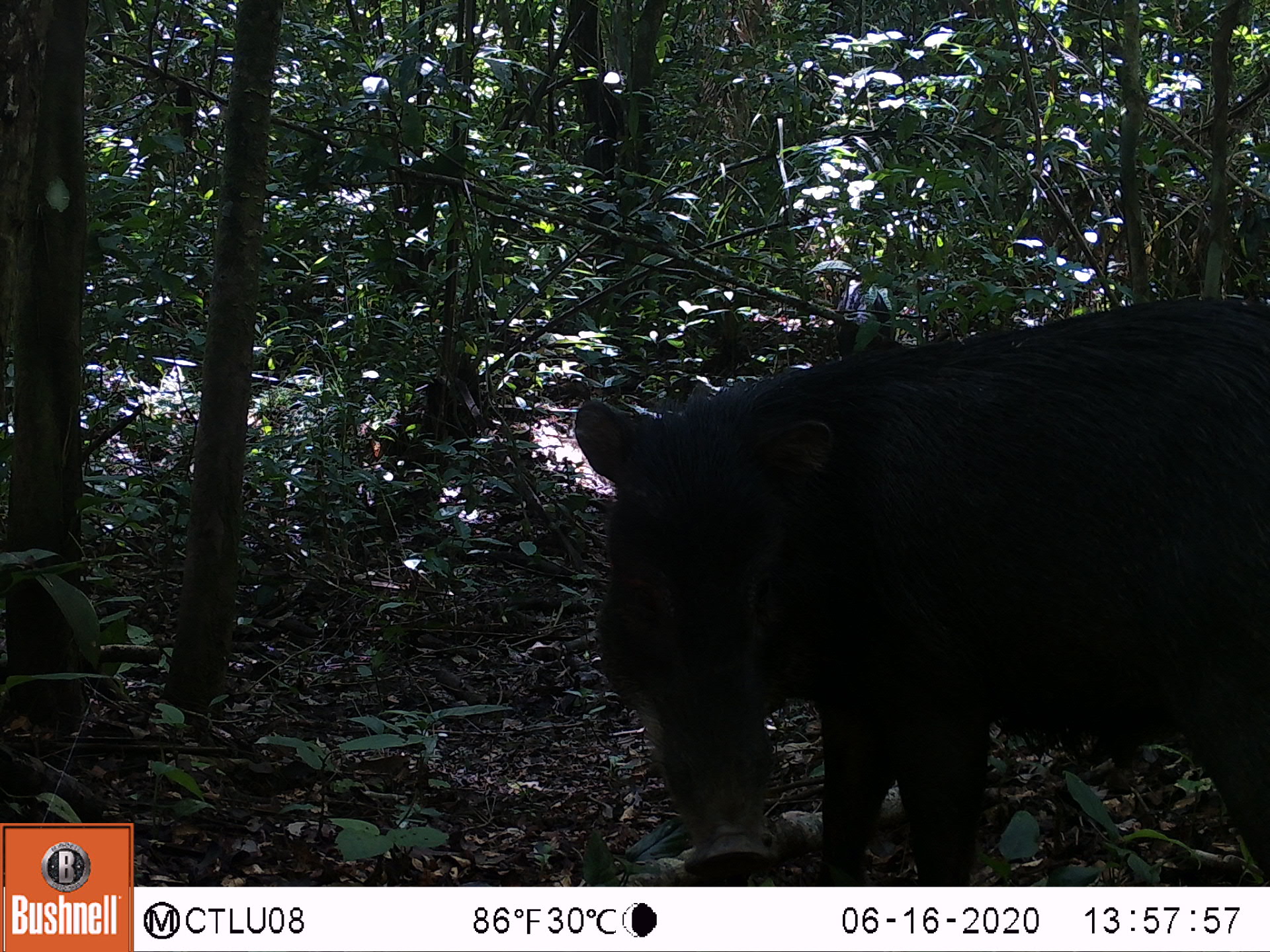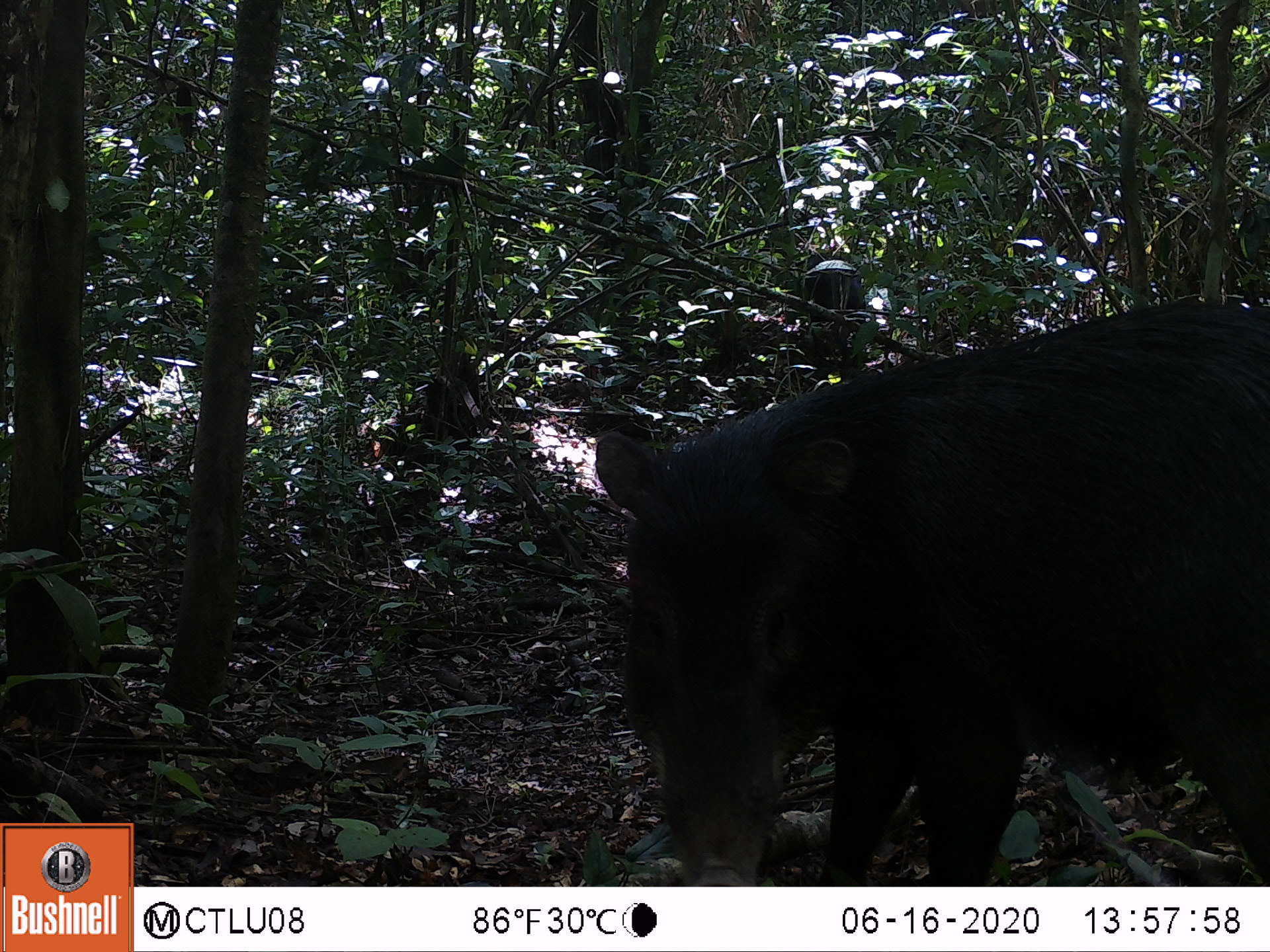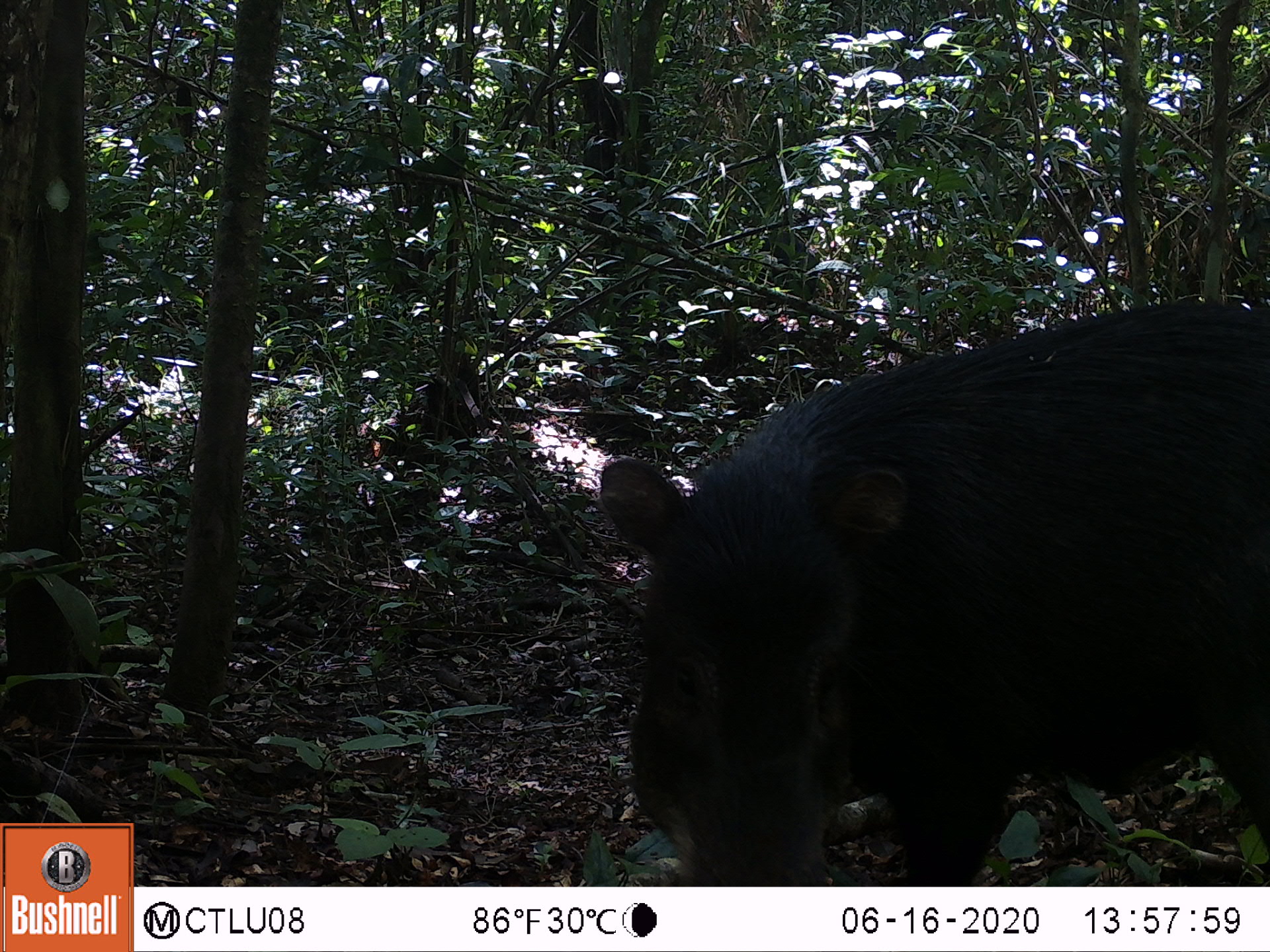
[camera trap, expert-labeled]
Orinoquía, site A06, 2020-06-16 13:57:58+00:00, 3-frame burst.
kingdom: Animalia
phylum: Chordata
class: Mammalia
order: Artiodactyla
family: Tayassuidae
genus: Tayassu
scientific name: Tayassu pecari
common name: white-lipped peccary